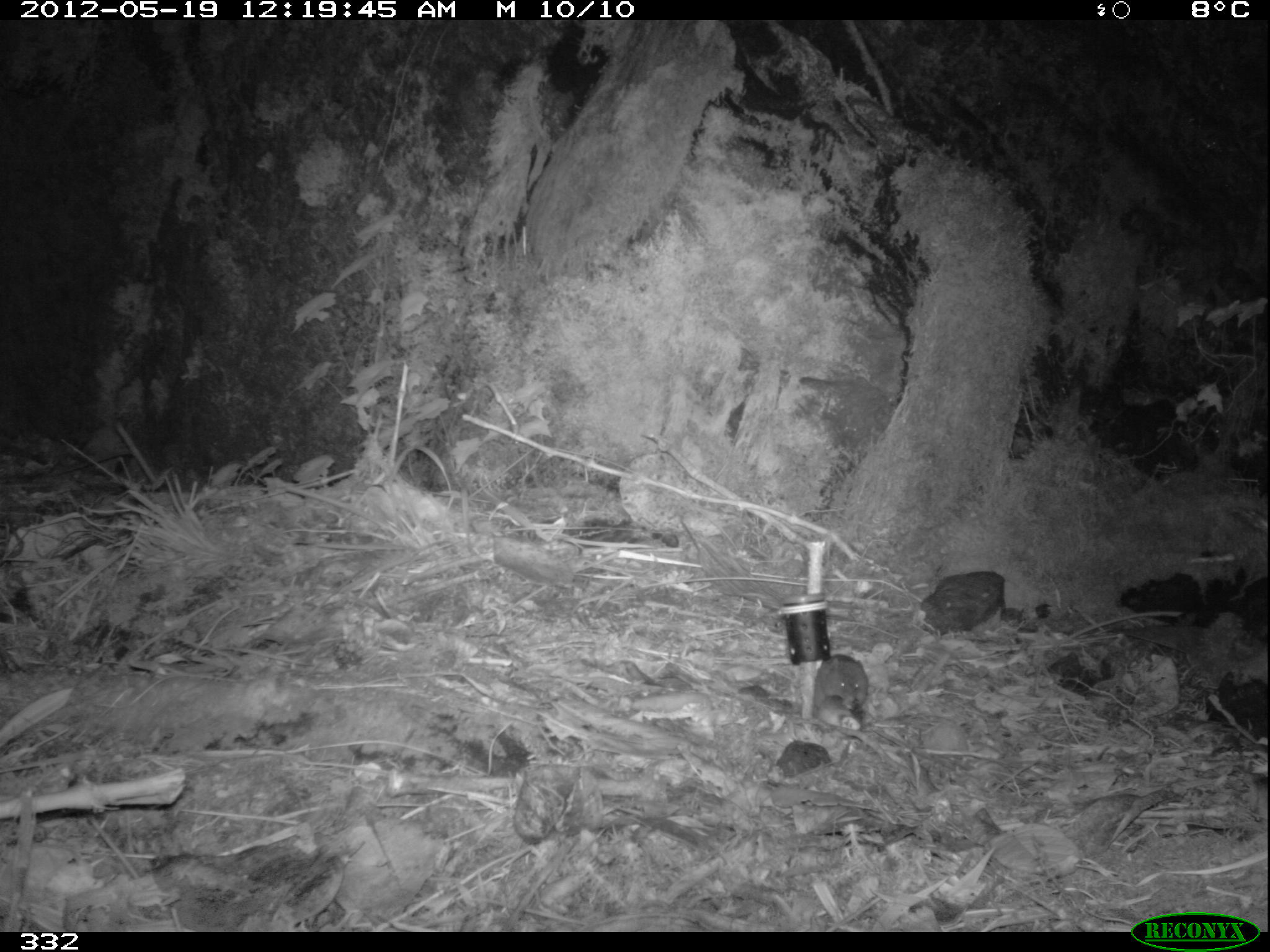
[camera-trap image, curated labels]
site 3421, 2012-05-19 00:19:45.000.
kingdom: Animalia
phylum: Chordata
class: Mammalia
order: Rodentia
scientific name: Rodentia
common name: rodents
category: unknown rodent